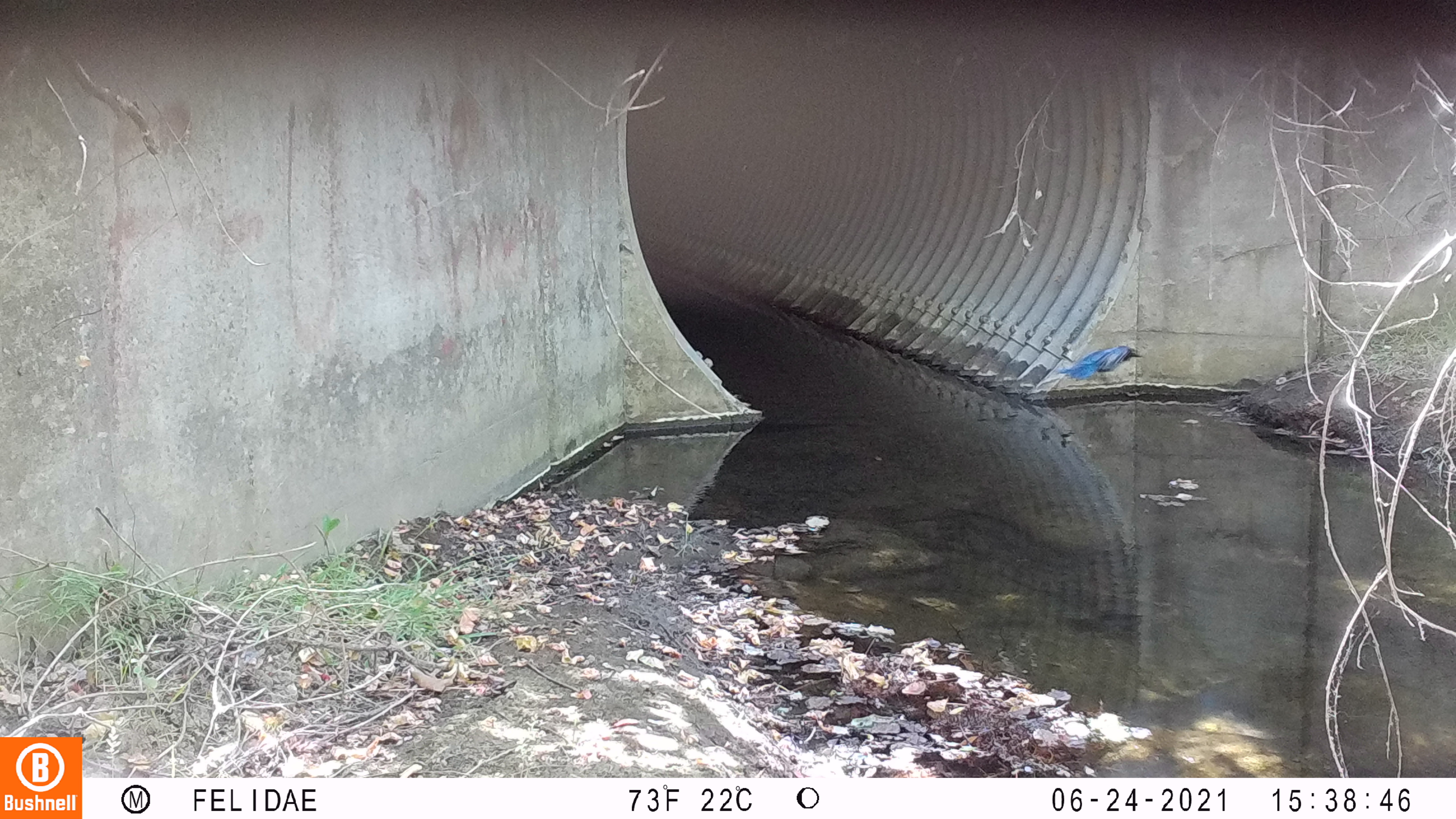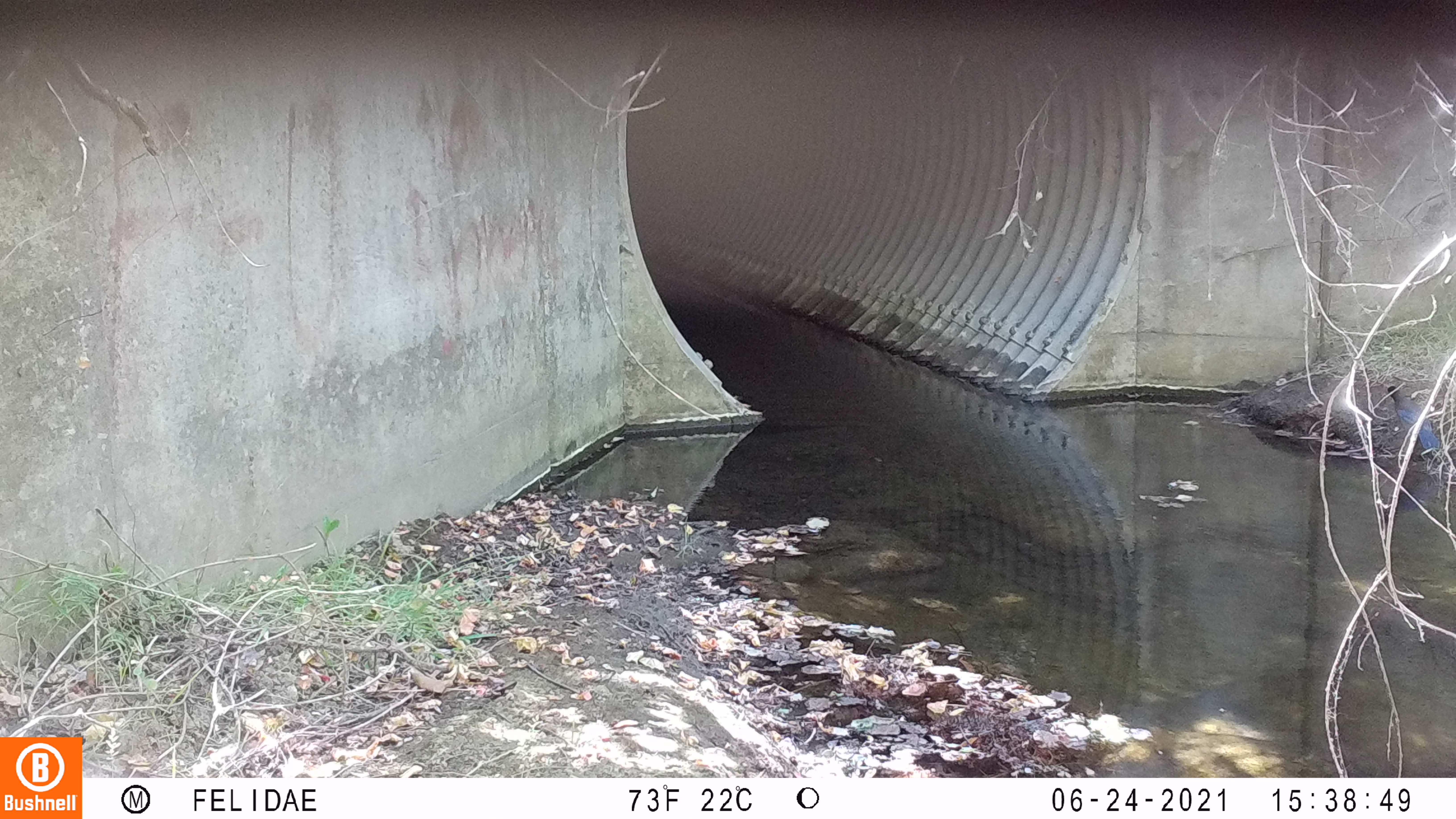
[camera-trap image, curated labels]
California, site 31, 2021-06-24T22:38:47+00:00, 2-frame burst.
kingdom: Animalia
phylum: Chordata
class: Aves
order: Passeriformes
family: Corvidae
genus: Cyanocitta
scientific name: Cyanocitta stelleri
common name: steller's jay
Steller's jay (Cyanocitta stelleri).